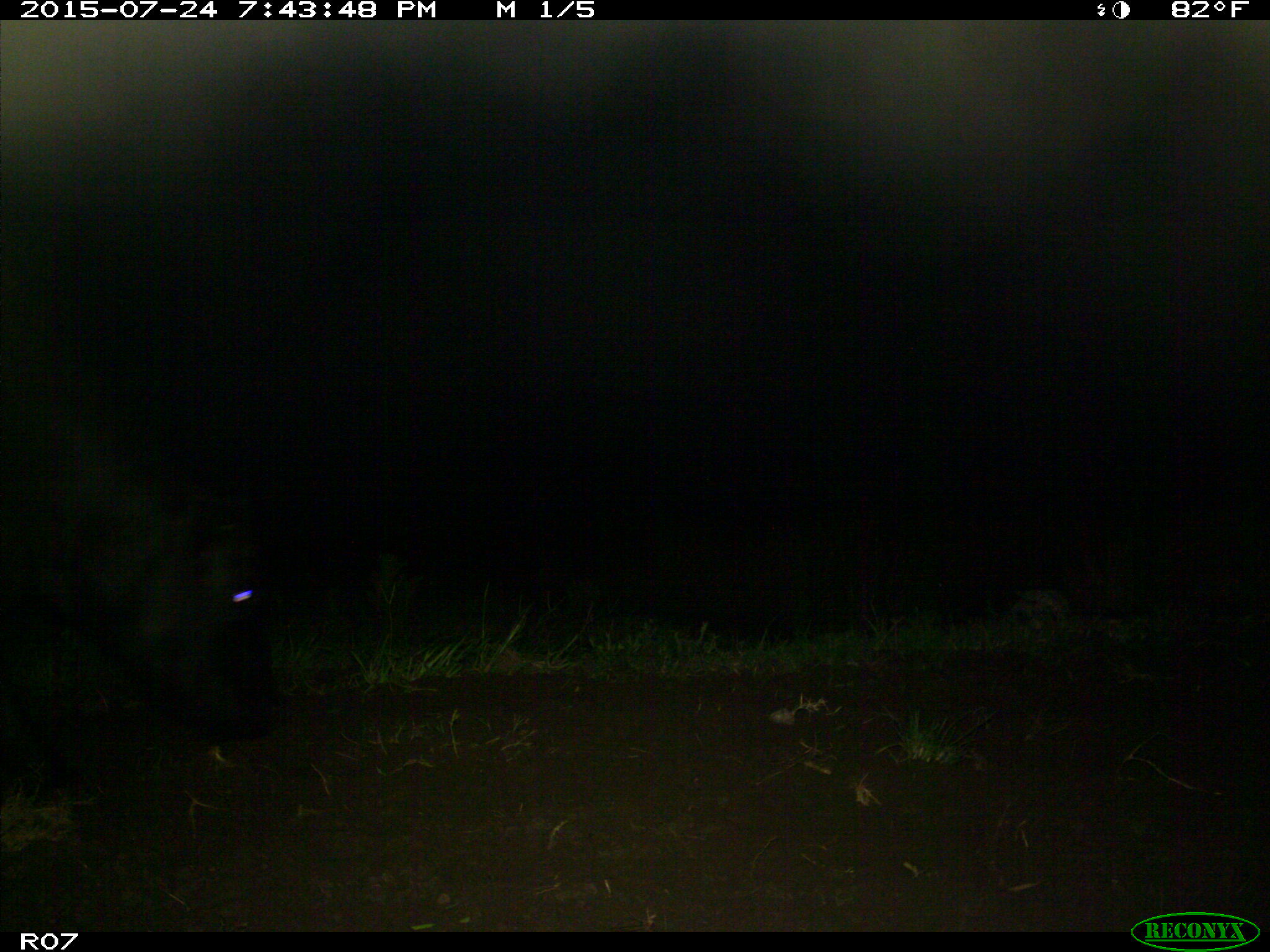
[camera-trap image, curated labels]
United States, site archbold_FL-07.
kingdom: Animalia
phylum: Chordata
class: Mammalia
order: Artiodactyla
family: Bovidae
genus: Bos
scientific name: Bos taurus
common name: domestic cow